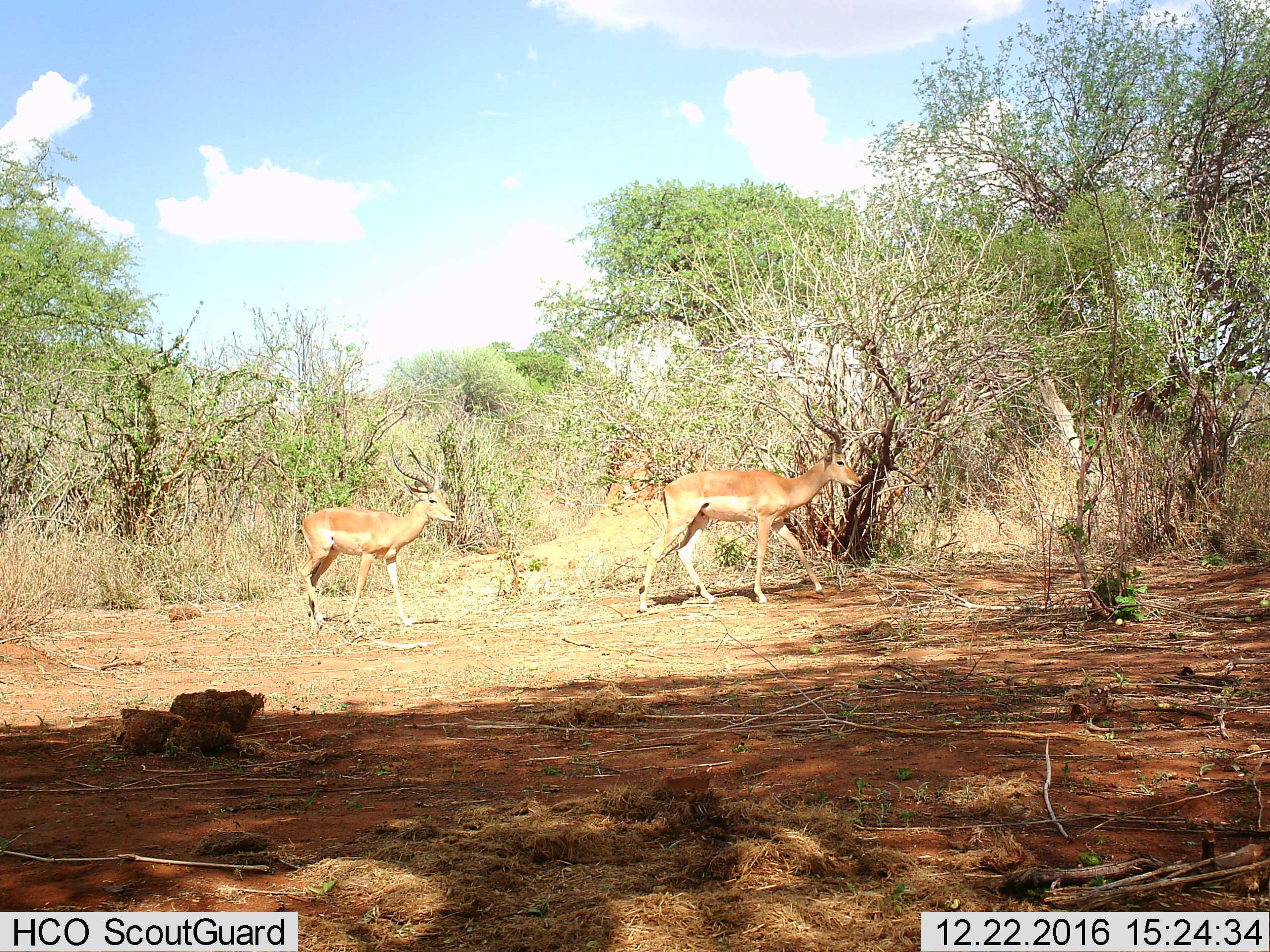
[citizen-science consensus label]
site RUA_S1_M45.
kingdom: Animalia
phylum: Chordata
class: Mammalia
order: Artiodactyla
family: Bovidae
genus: Aepyceros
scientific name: Aepyceros melampus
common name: impala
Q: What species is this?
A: Impala (Aepyceros melampus).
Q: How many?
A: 2.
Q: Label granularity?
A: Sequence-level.